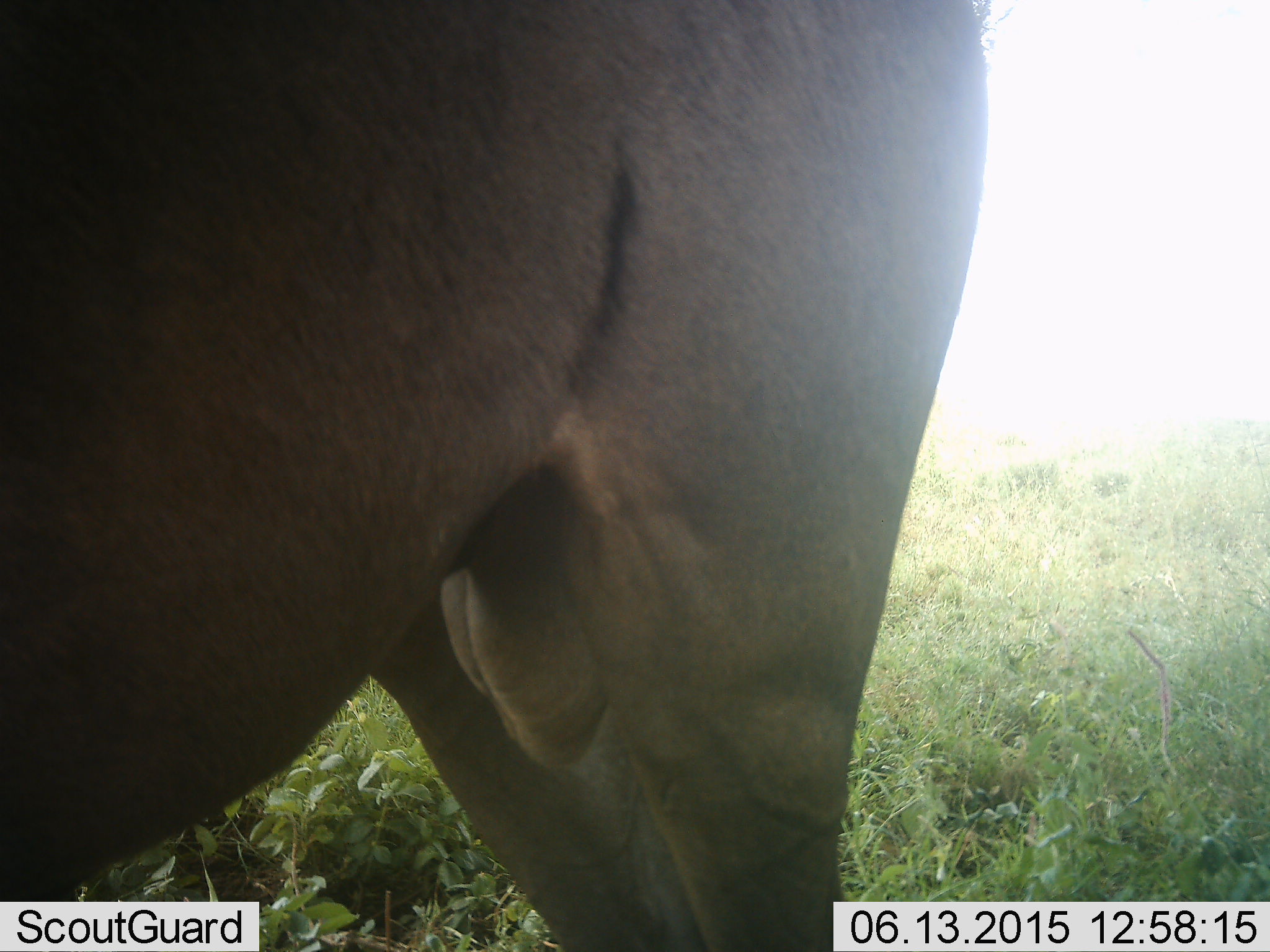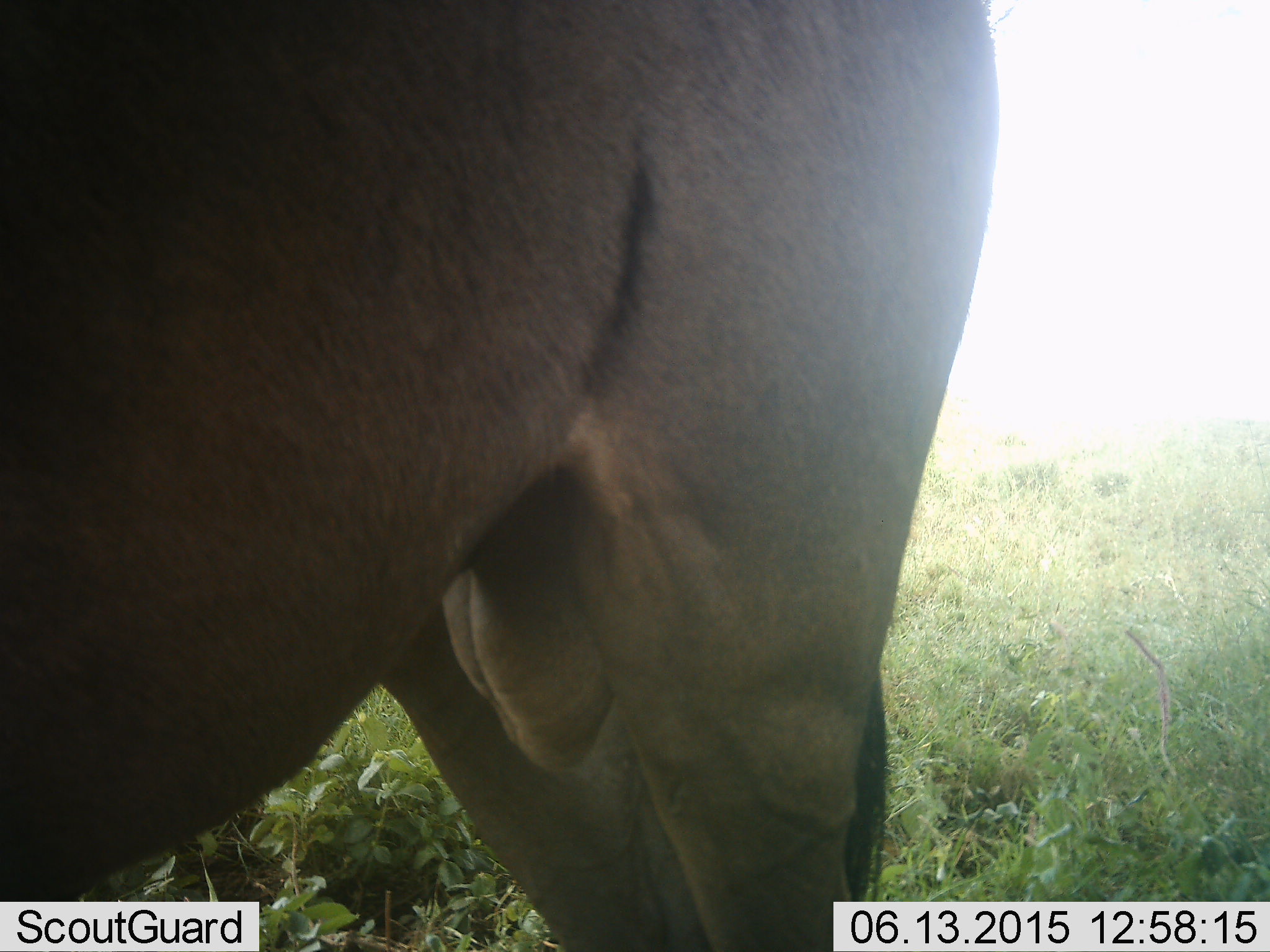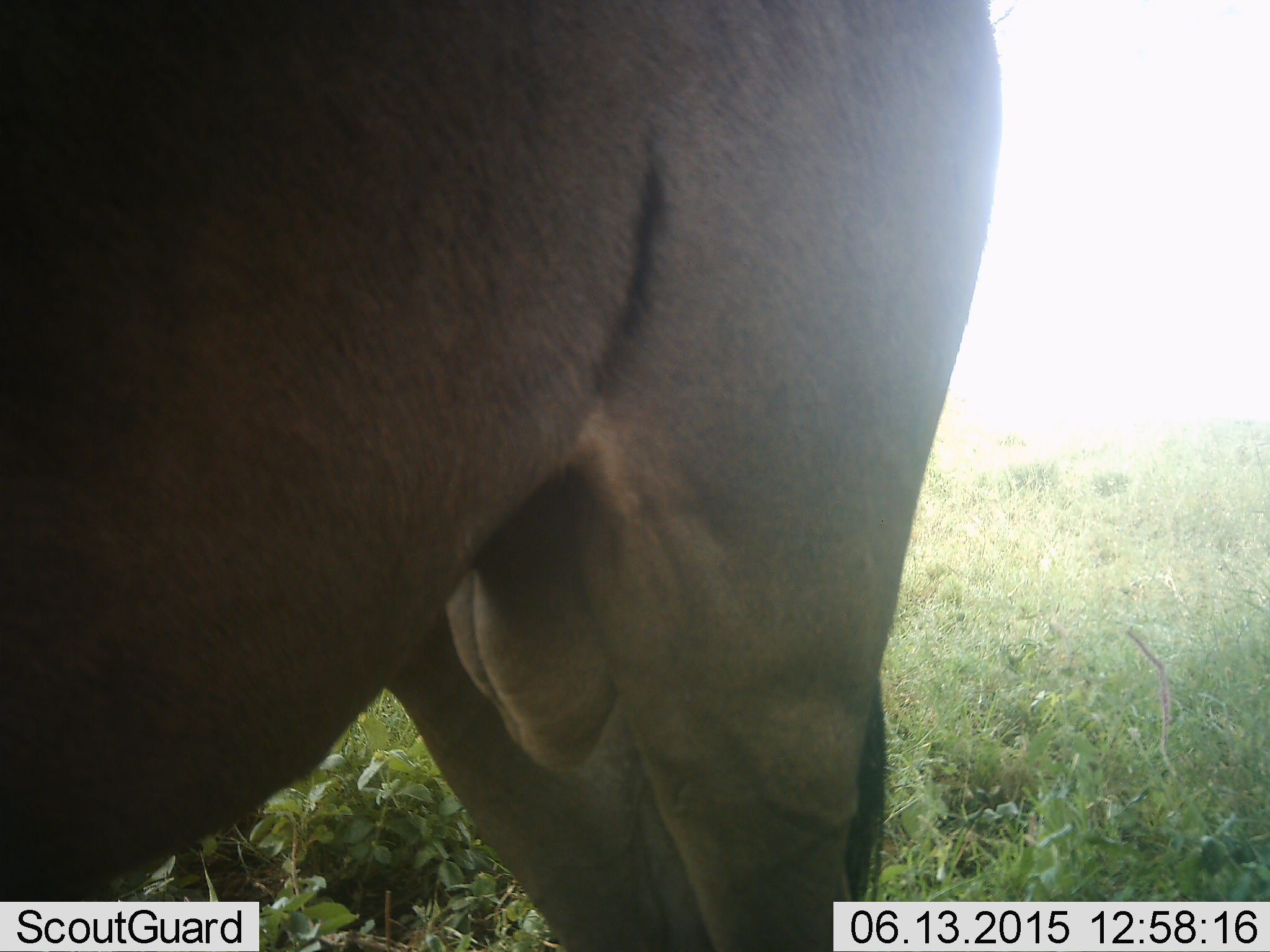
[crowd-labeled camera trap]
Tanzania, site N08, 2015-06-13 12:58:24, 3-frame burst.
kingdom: Animalia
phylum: Chordata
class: Mammalia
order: Artiodactyla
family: Bovidae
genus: Connochaetes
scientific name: Connochaetes taurinus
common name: blue wildebeest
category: wildebeest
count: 1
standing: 100%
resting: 0%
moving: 0%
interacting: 0%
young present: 0%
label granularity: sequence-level